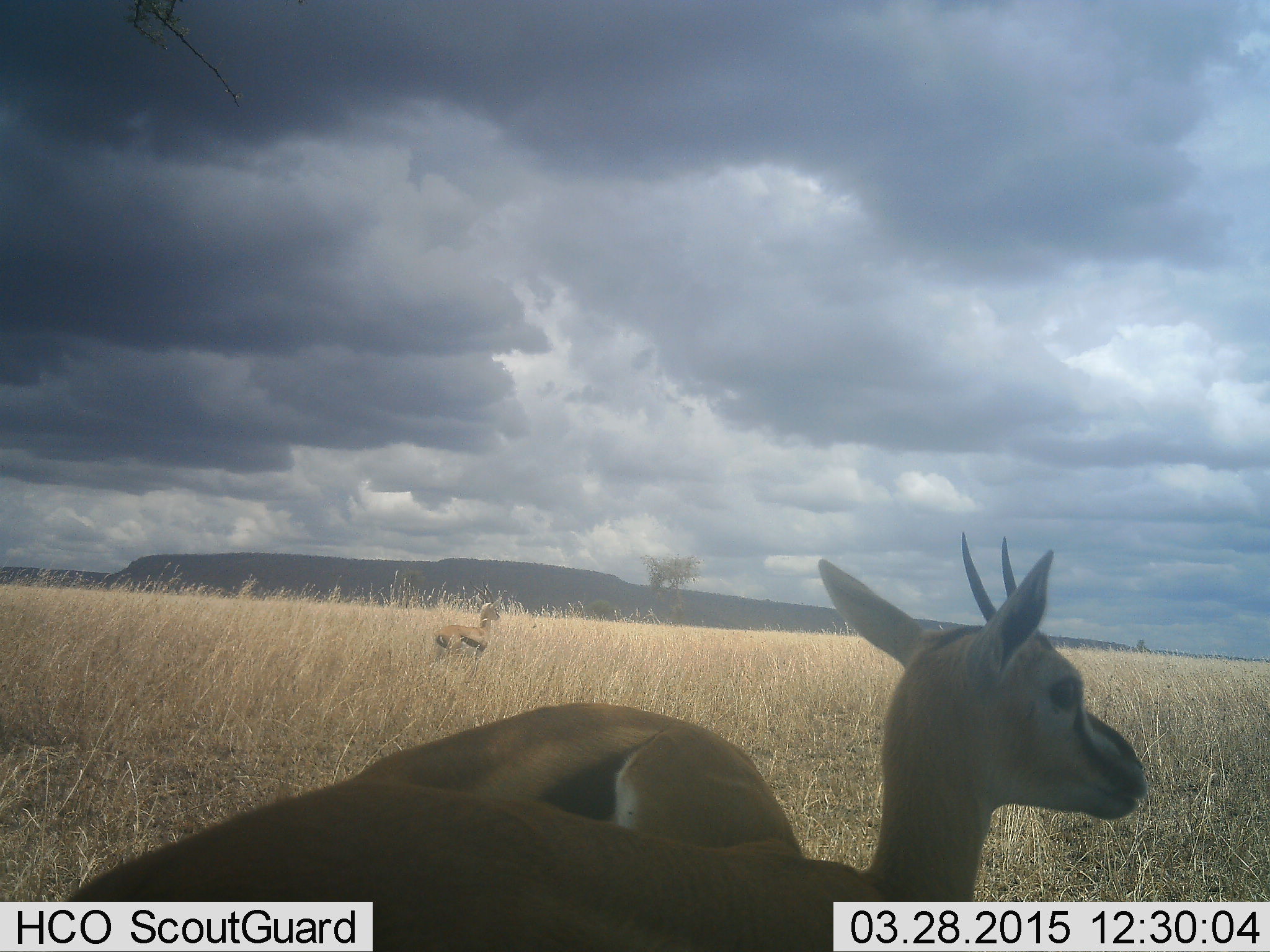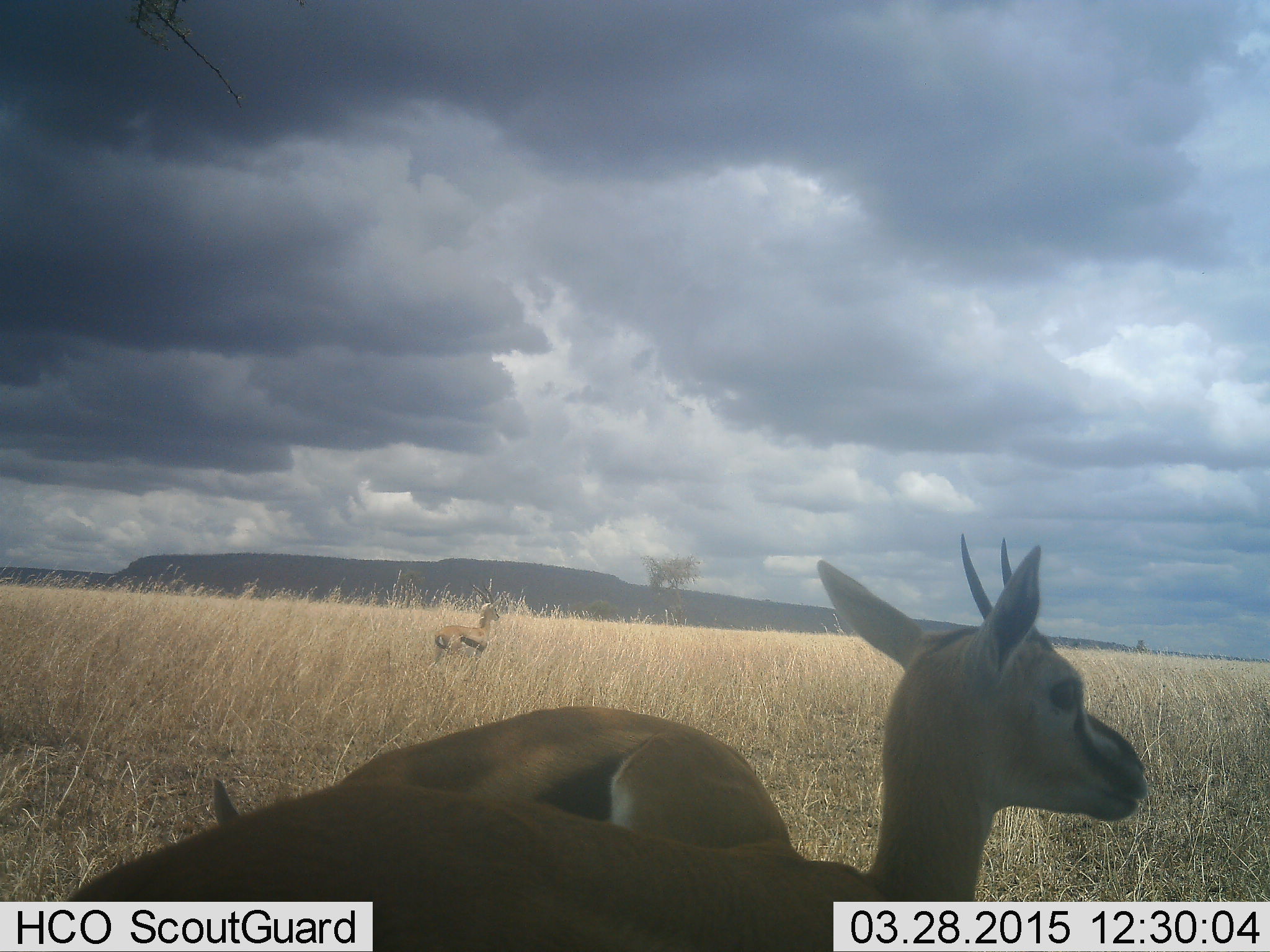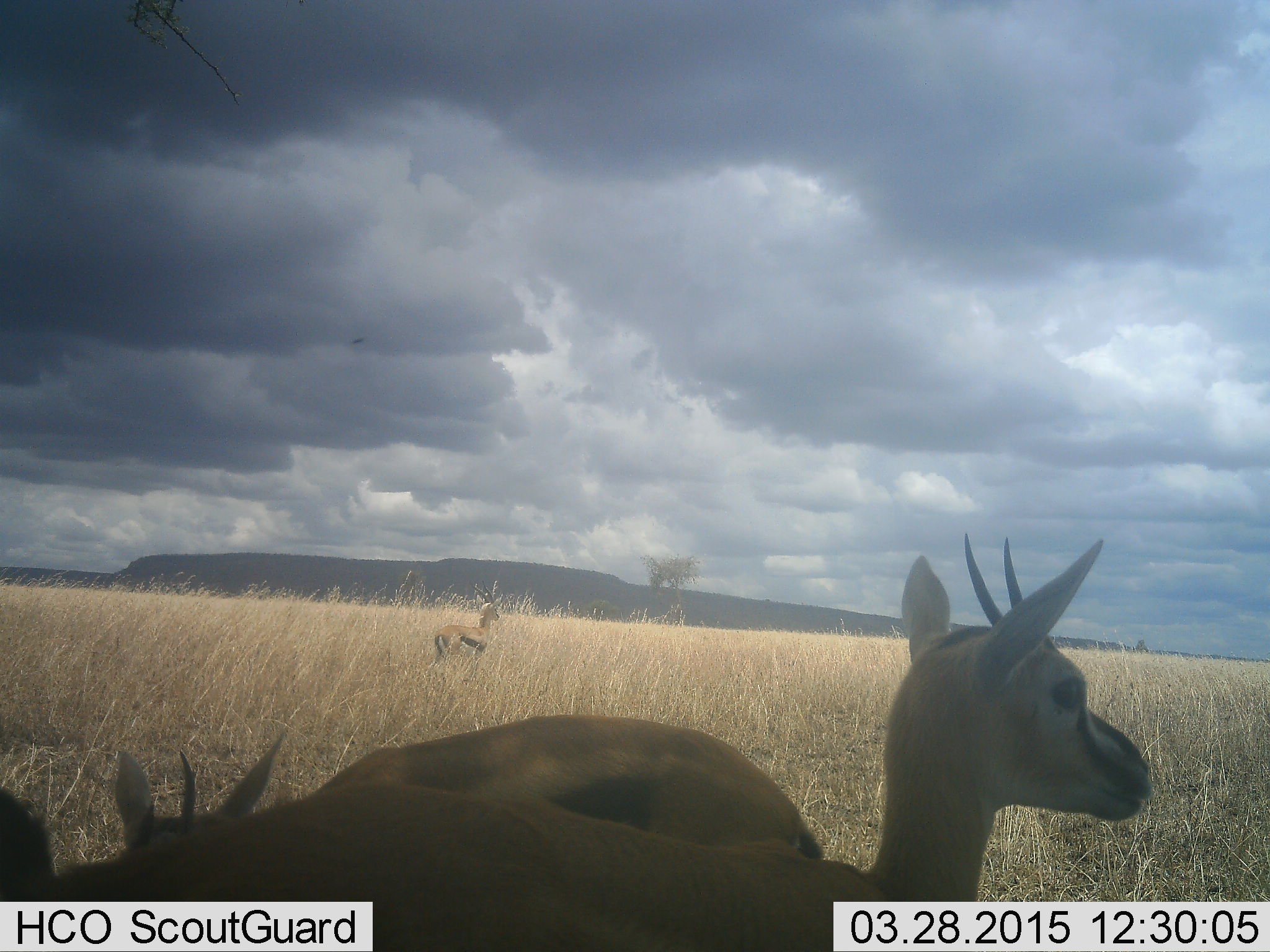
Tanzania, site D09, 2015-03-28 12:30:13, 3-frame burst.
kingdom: Animalia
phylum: Chordata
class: Mammalia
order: Artiodactyla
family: Bovidae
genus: Eudorcas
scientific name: Eudorcas thomsonii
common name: thomson's gazelle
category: gazellethomsons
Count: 3.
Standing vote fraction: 90%.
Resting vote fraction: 0%.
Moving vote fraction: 0%.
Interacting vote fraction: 0%.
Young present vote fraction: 0%.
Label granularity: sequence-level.